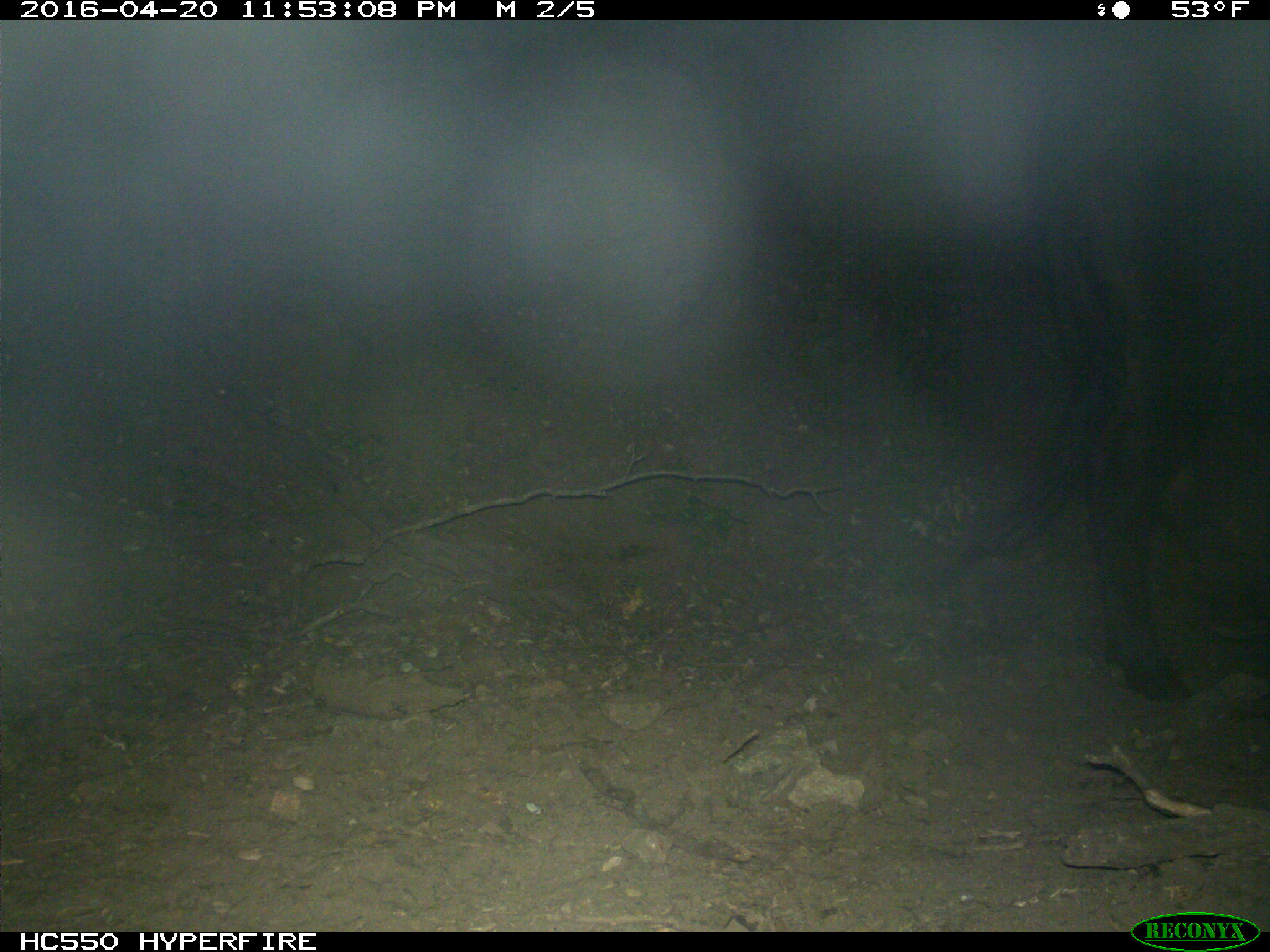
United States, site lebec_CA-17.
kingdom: Animalia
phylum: Chordata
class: Mammalia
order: Artiodactyla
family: Bovidae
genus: Bos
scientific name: Bos taurus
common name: domestic cow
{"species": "Bos taurus (domestic cow)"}